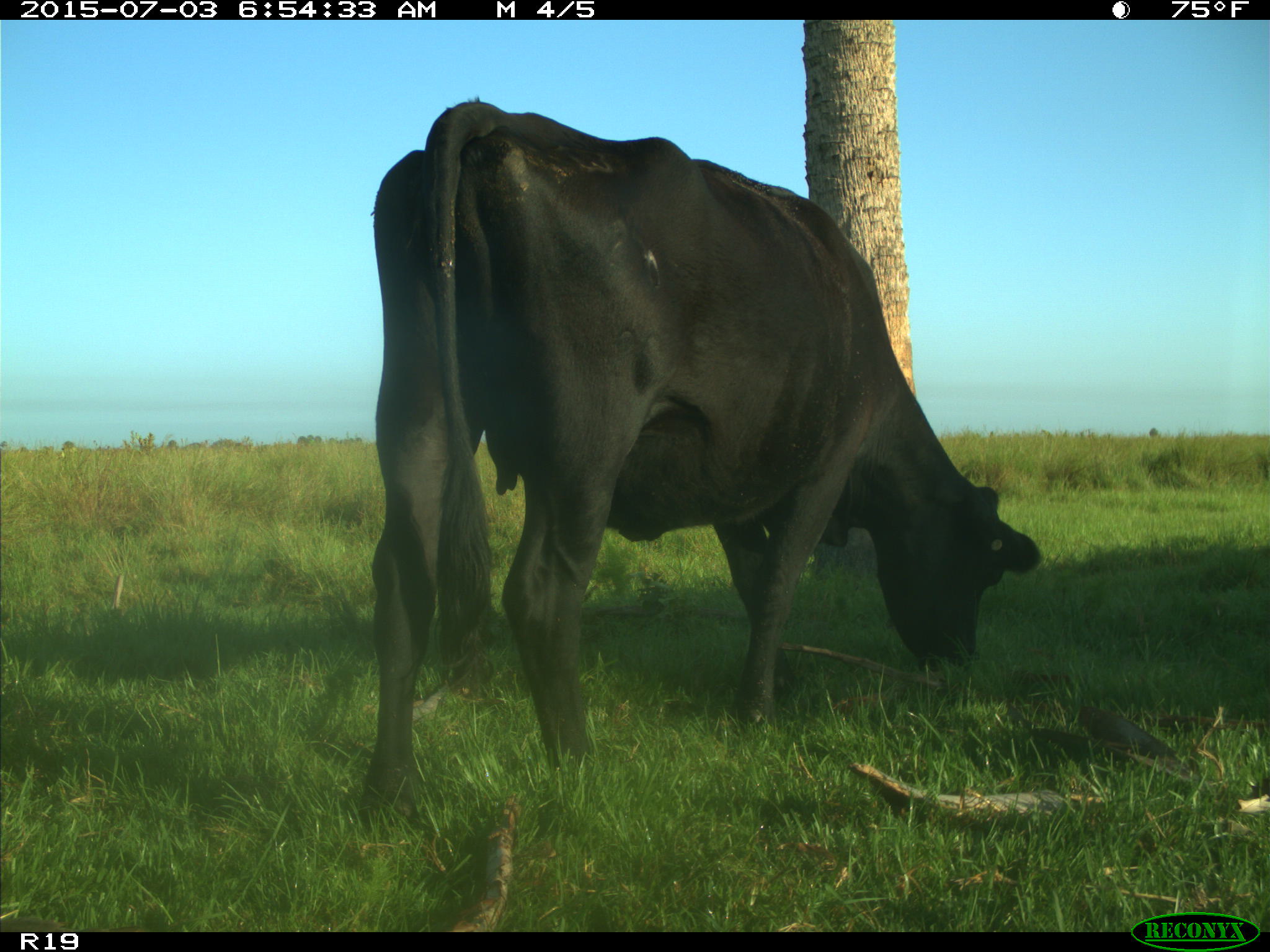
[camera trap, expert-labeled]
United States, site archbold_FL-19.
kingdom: Animalia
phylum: Chordata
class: Mammalia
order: Artiodactyla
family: Bovidae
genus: Bos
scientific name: Bos taurus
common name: domestic cow